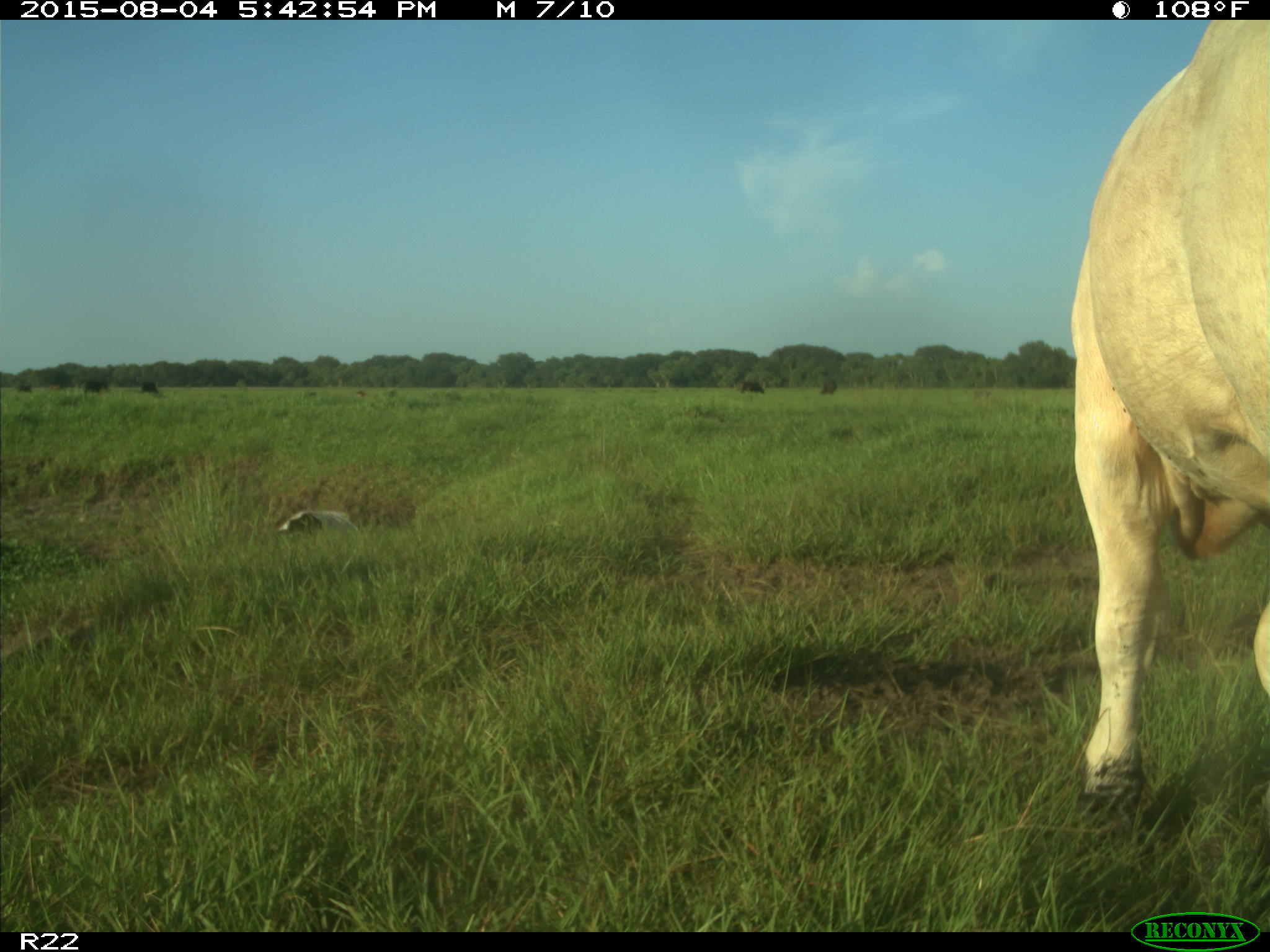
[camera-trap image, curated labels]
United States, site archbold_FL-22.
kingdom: Animalia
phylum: Chordata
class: Mammalia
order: Artiodactyla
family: Bovidae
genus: Bos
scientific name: Bos taurus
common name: domestic cow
Bos taurus (domestic cow).